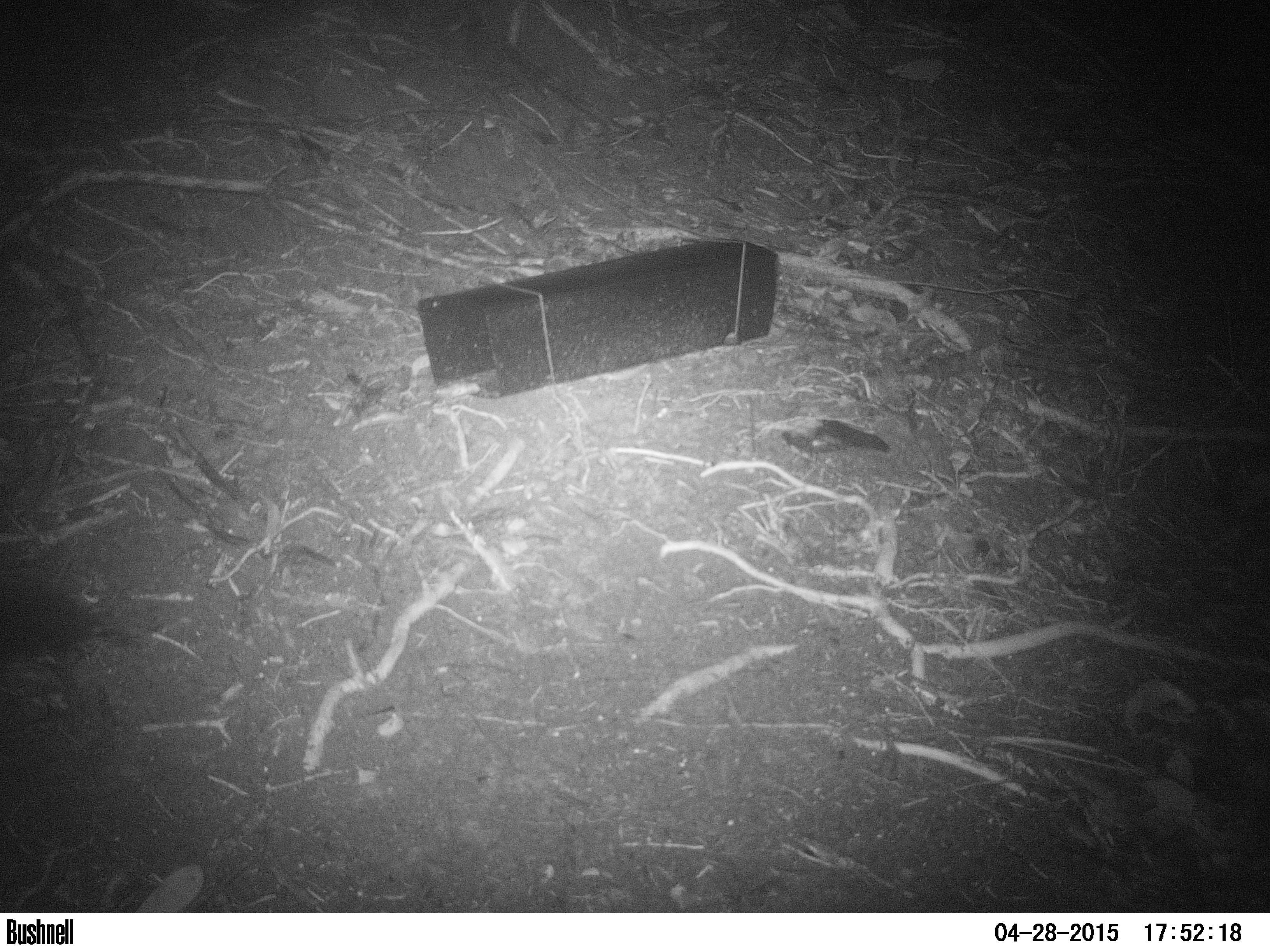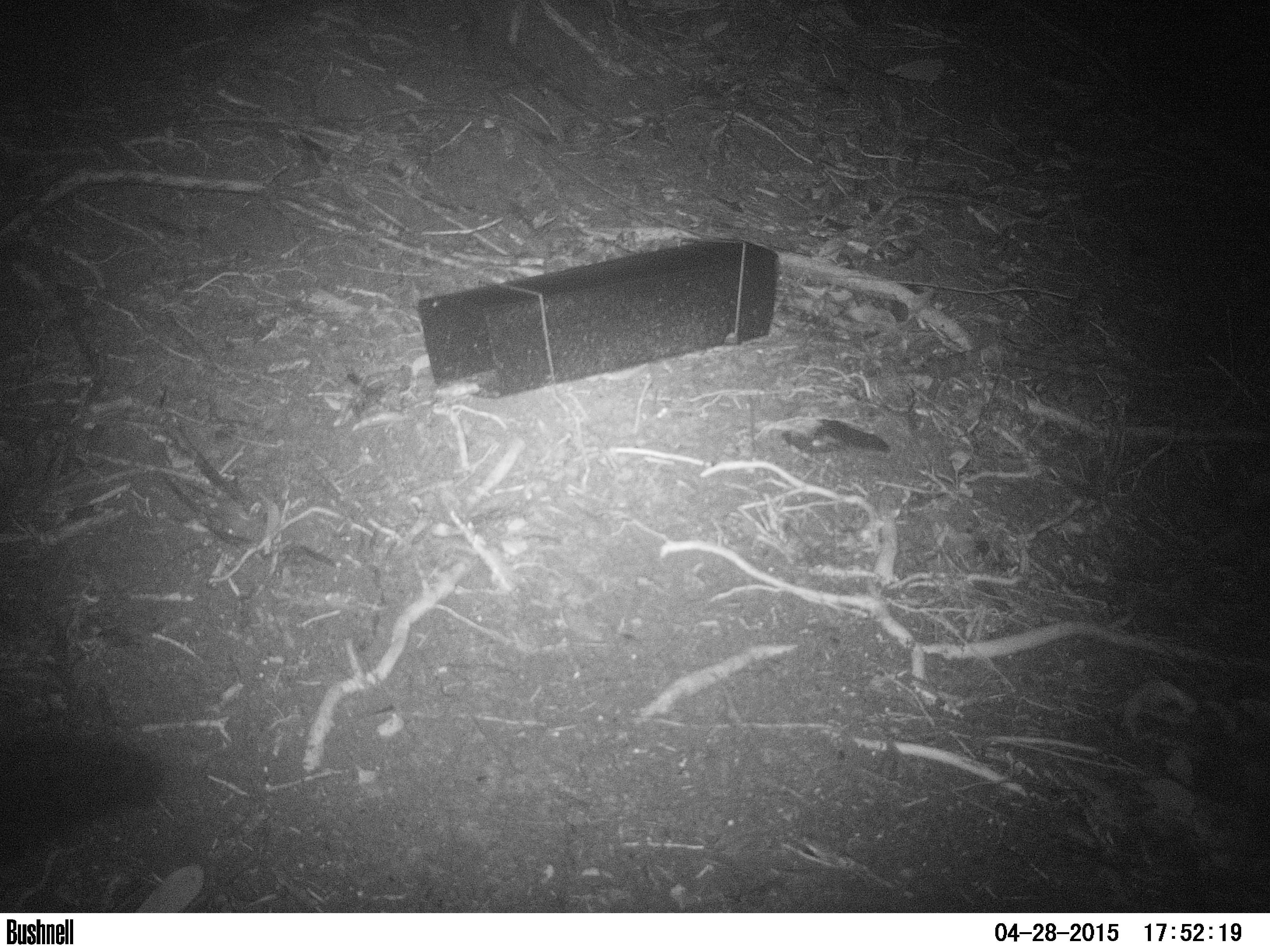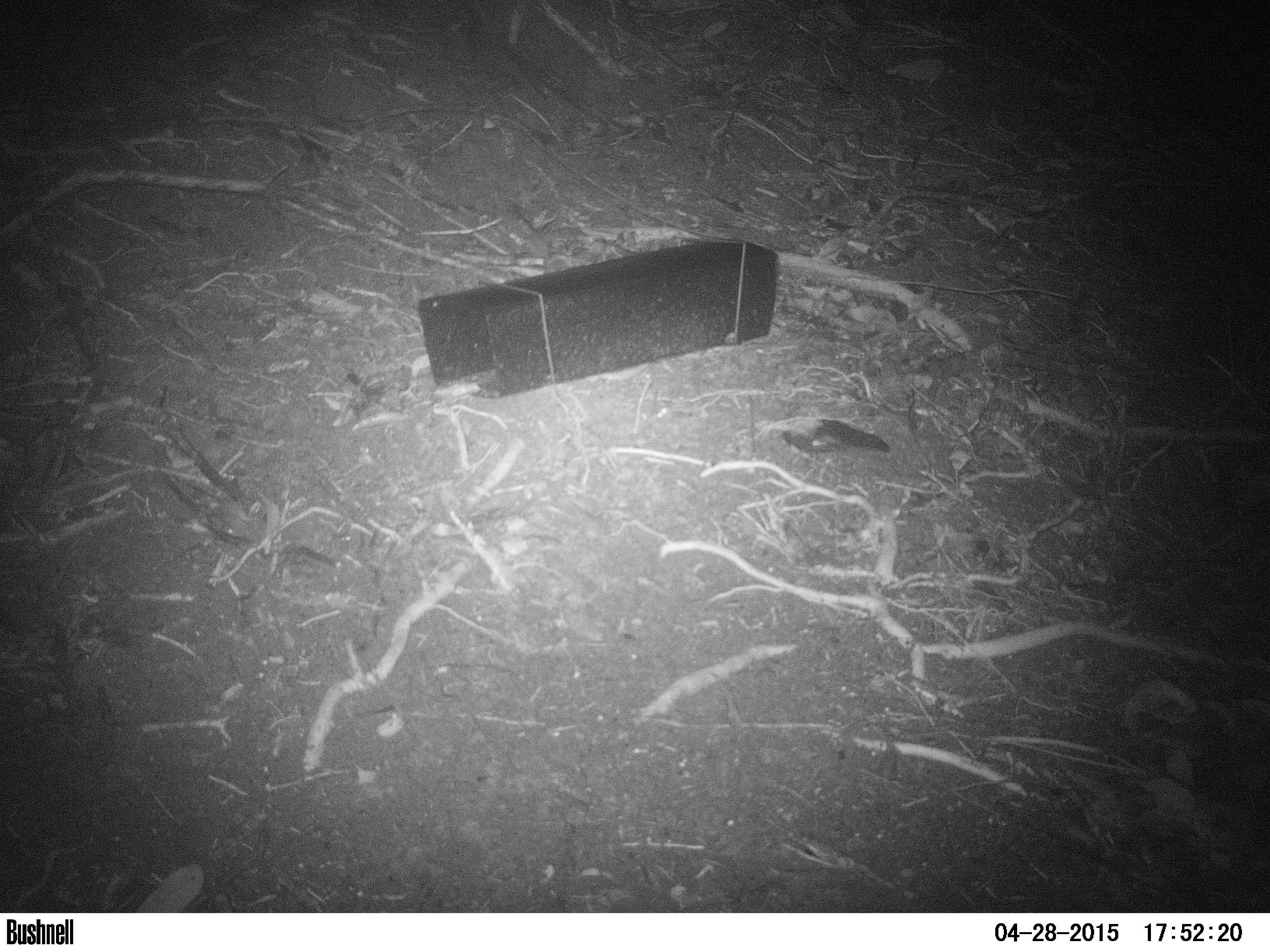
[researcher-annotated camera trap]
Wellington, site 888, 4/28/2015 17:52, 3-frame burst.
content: unidentified animal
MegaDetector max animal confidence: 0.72